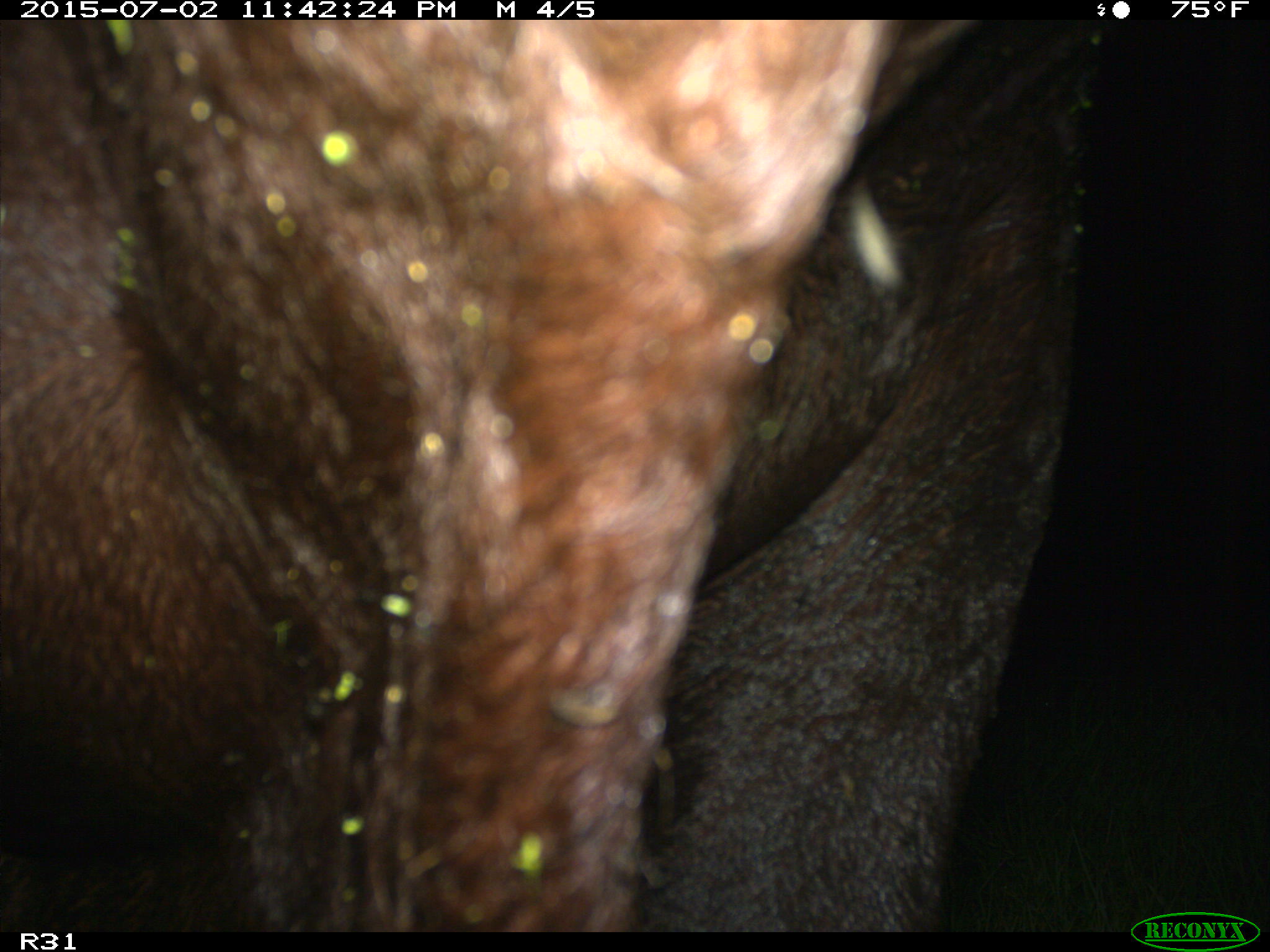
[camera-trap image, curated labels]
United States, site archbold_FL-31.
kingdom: Animalia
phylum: Chordata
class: Mammalia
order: Artiodactyla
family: Bovidae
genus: Bos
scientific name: Bos taurus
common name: domestic cow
Bos taurus (domestic cow).